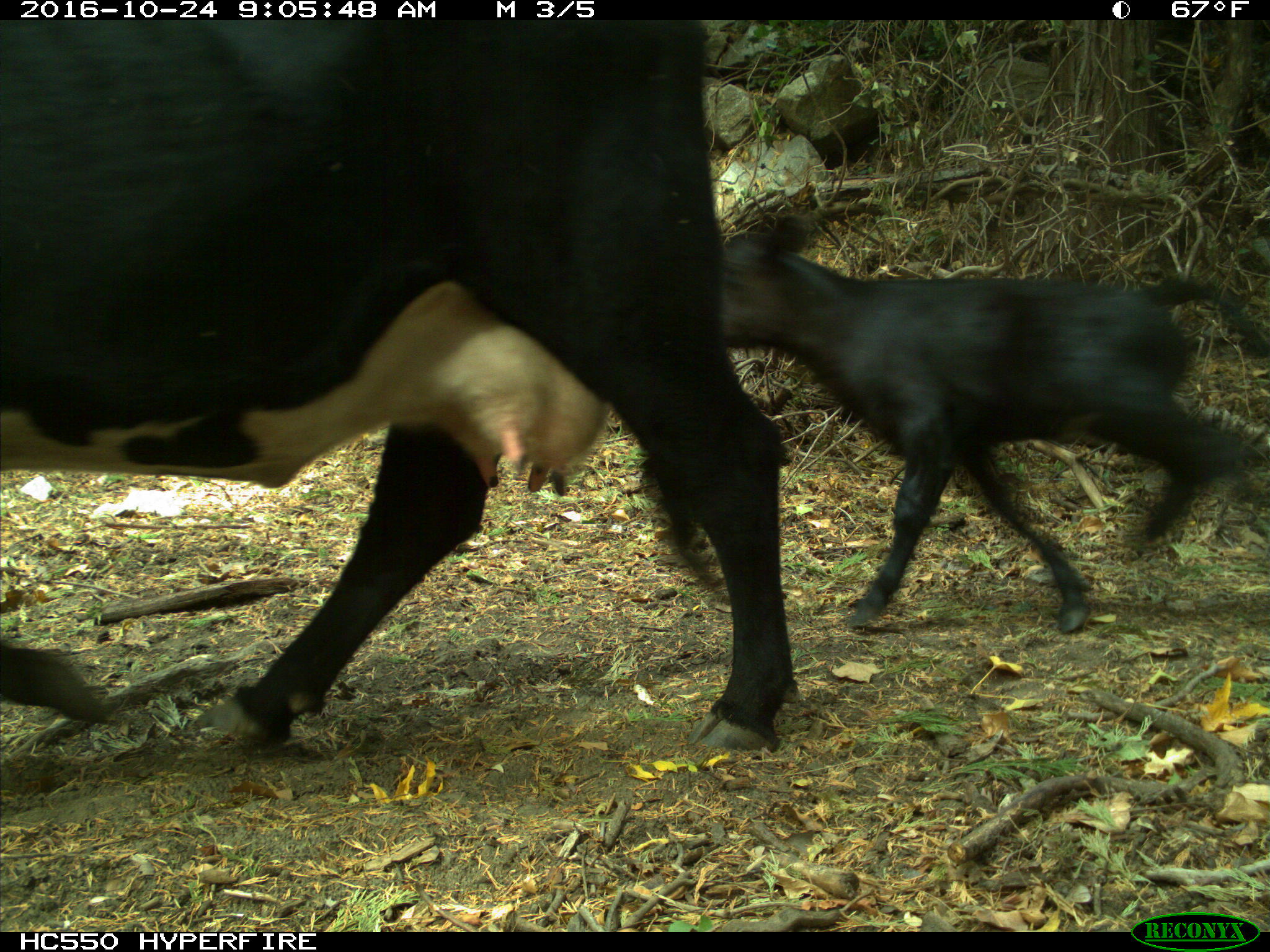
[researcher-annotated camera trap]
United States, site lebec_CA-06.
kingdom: Animalia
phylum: Chordata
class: Mammalia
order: Artiodactyla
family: Bovidae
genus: Bos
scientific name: Bos taurus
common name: domestic cow